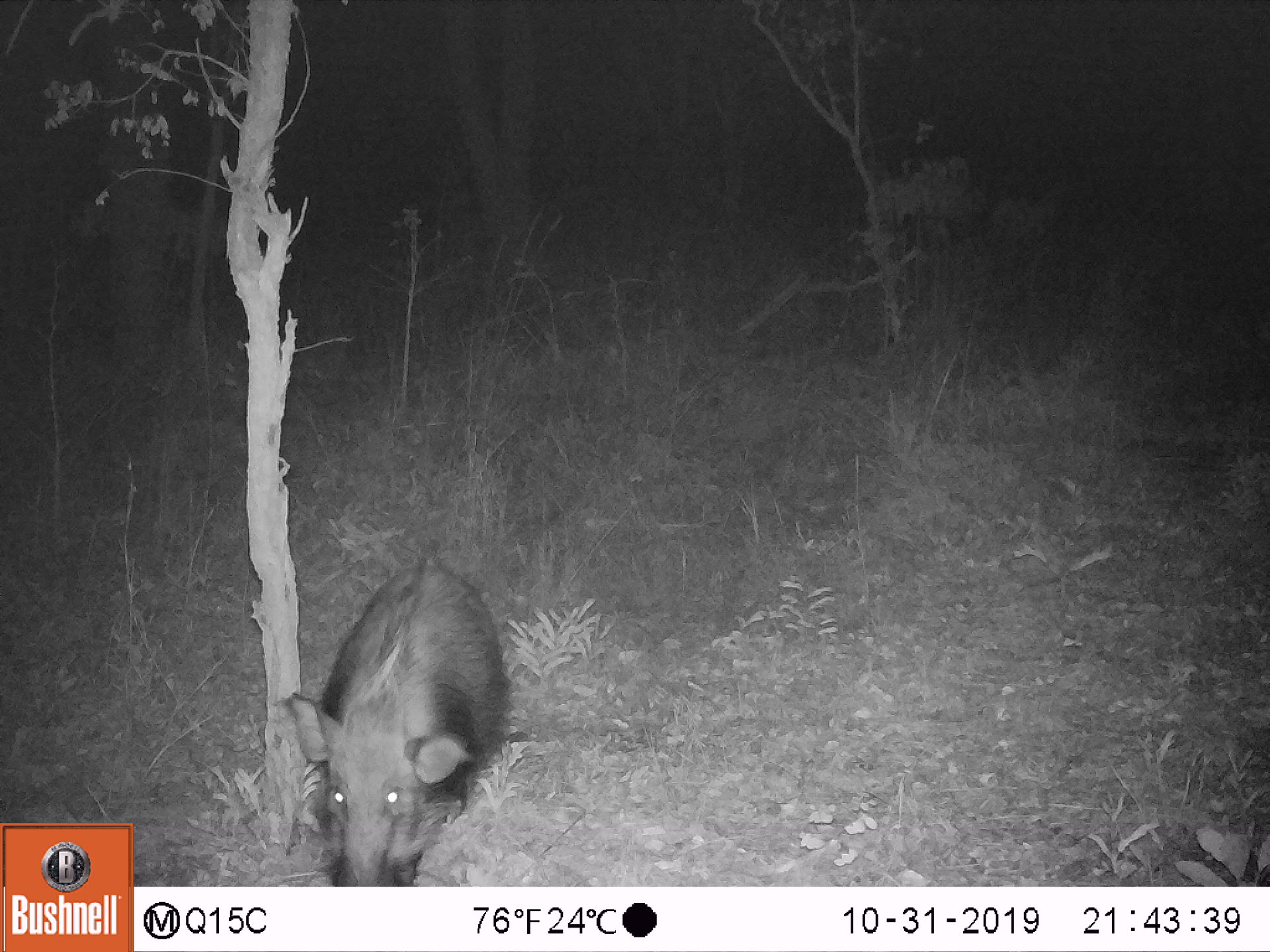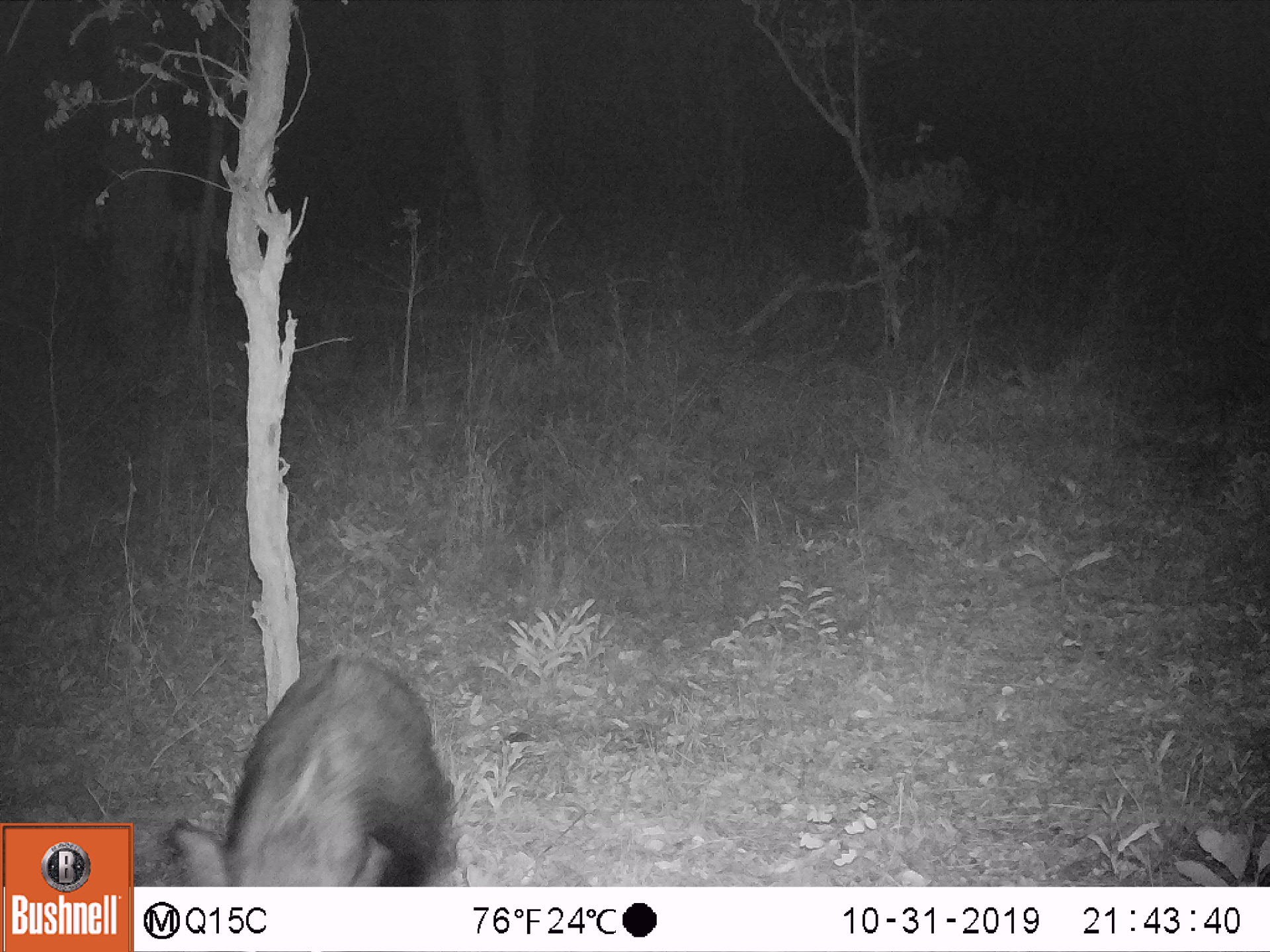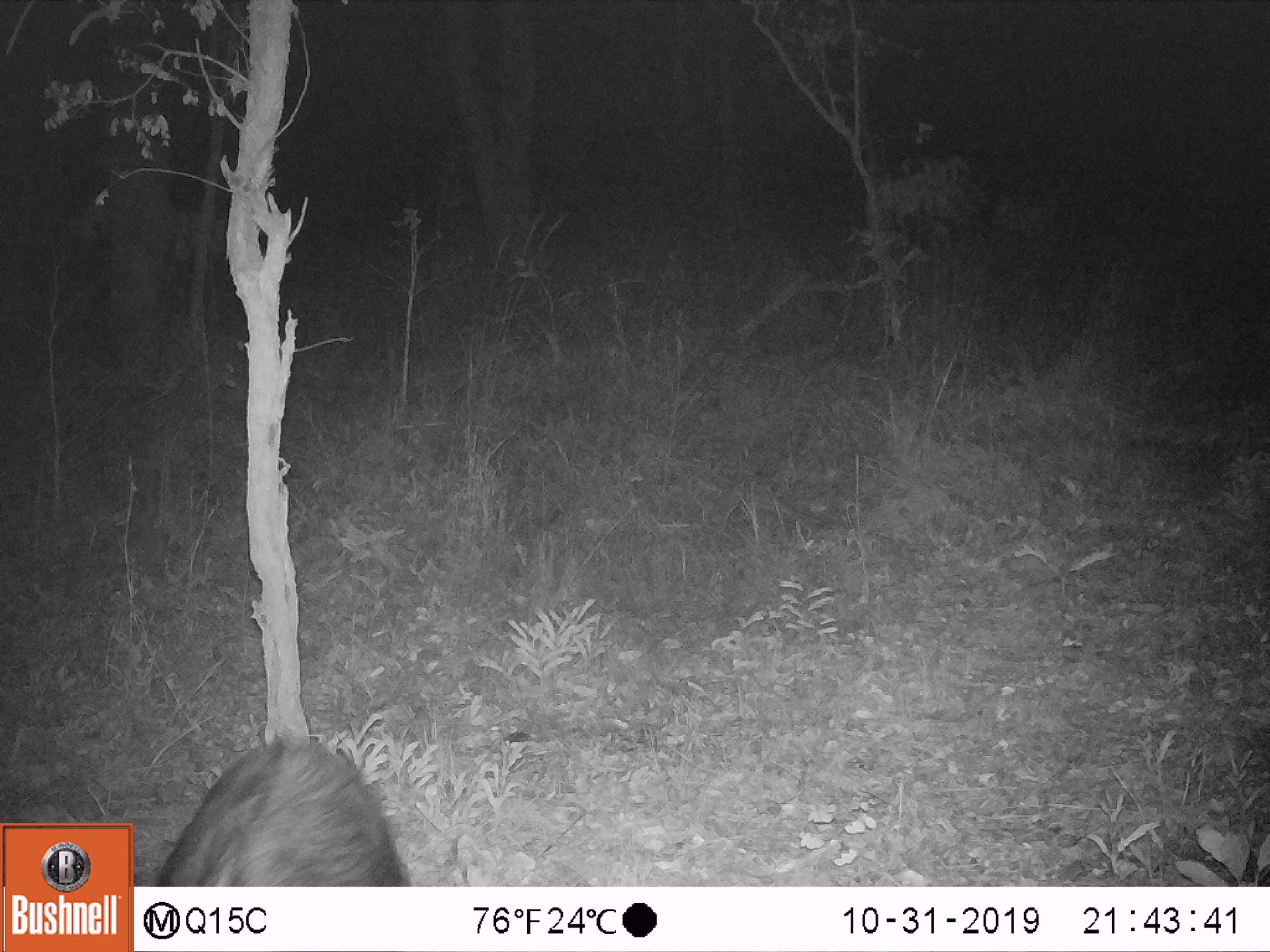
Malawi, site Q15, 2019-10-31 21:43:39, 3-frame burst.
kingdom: Animalia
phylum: Chordata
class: Mammalia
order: Artiodactyla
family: Suidae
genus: Potamochoerus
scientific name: Potamochoerus larvatus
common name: bushpig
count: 1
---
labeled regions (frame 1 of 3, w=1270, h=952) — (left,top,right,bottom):
bushpig: (286,561,511,882)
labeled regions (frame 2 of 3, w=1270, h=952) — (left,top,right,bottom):
bushpig: (164,652,455,885)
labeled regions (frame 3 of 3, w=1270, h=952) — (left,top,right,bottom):
bushpig: (156,733,403,883)